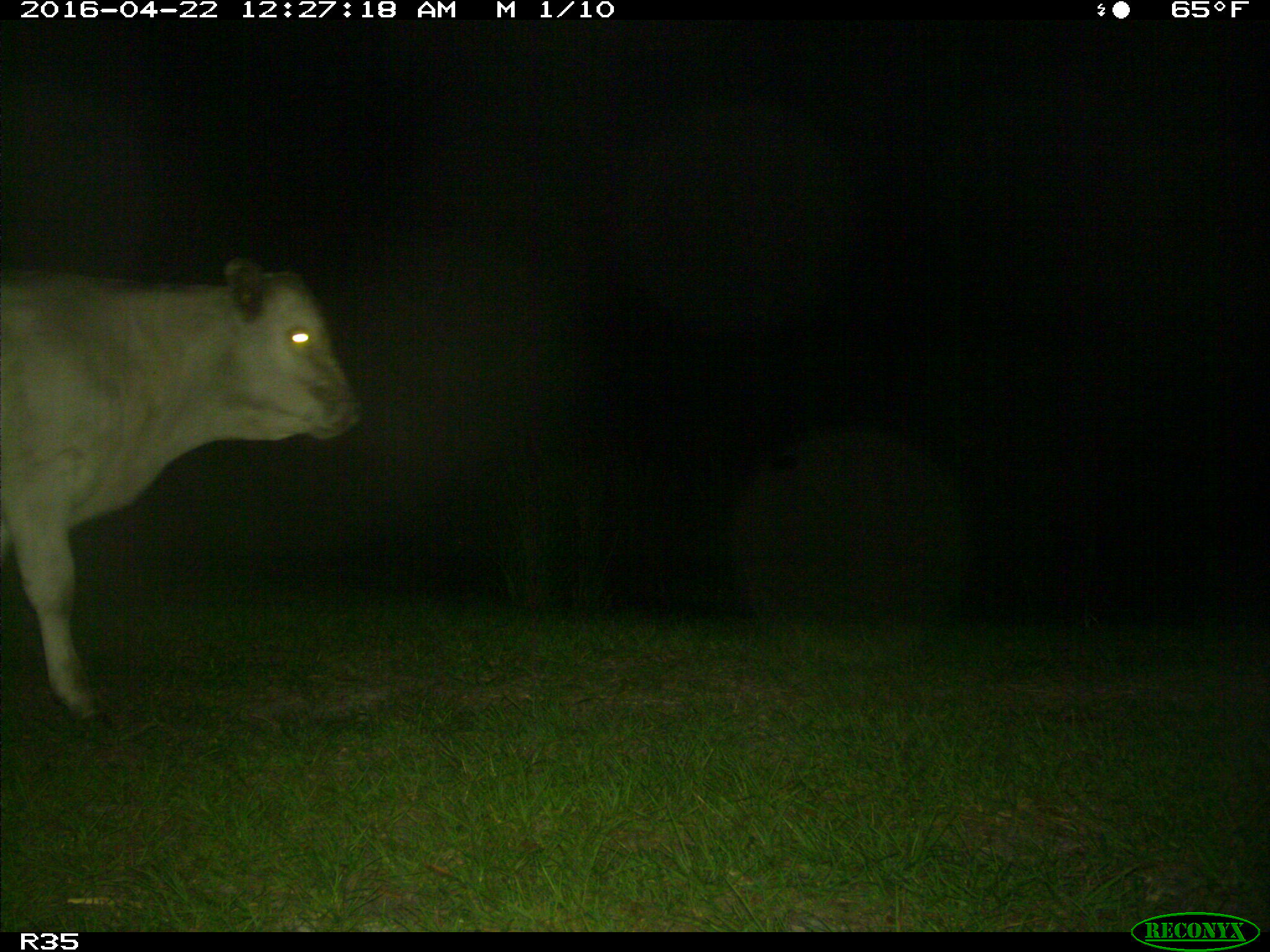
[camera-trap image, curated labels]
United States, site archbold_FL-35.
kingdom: Animalia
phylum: Chordata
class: Mammalia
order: Artiodactyla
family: Bovidae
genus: Bos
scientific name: Bos taurus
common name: domestic cow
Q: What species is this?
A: Bos taurus (domestic cow).